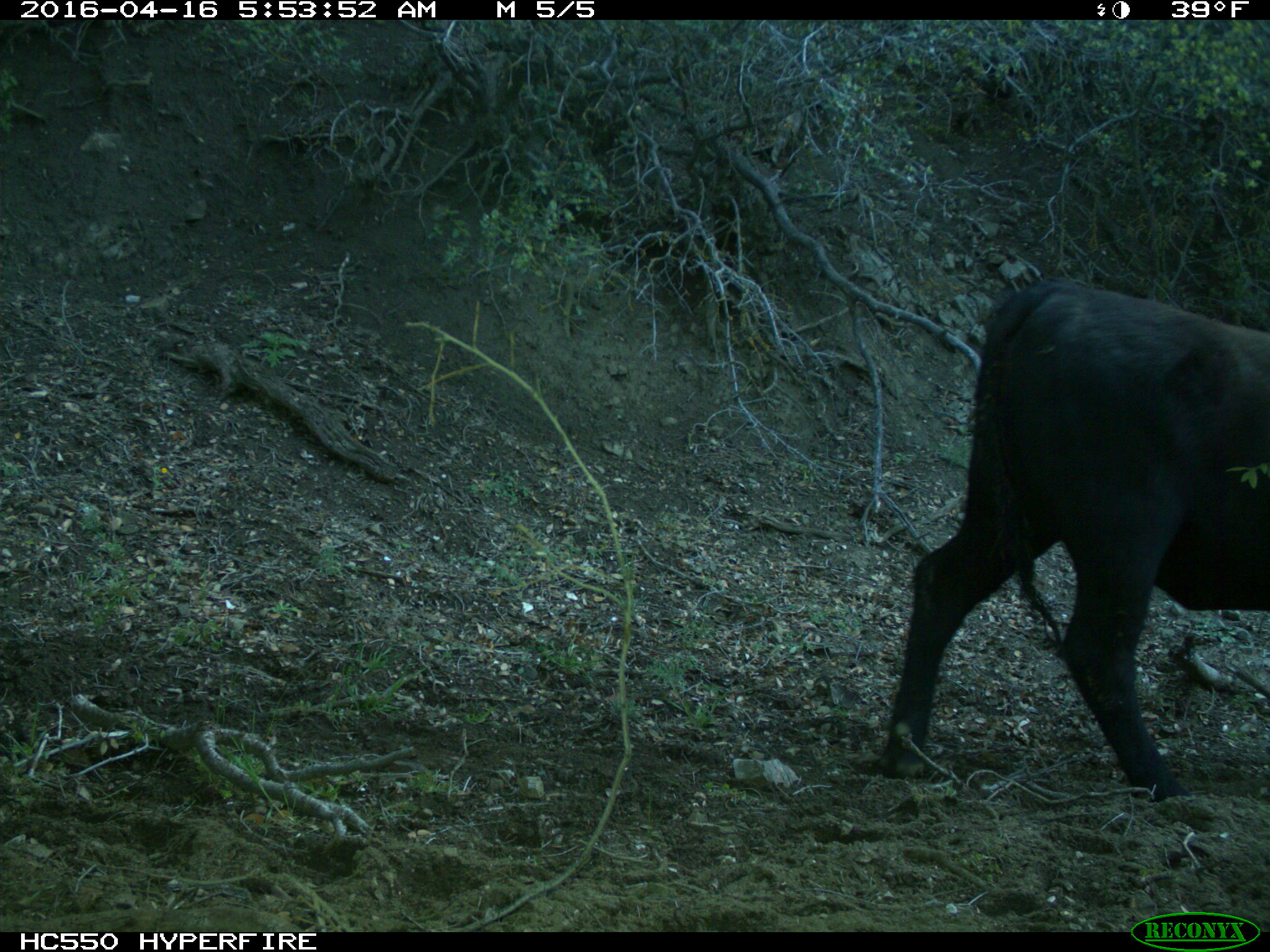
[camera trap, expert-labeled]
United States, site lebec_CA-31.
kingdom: Animalia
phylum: Chordata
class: Mammalia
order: Artiodactyla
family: Bovidae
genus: Bos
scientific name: Bos taurus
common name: domestic cow